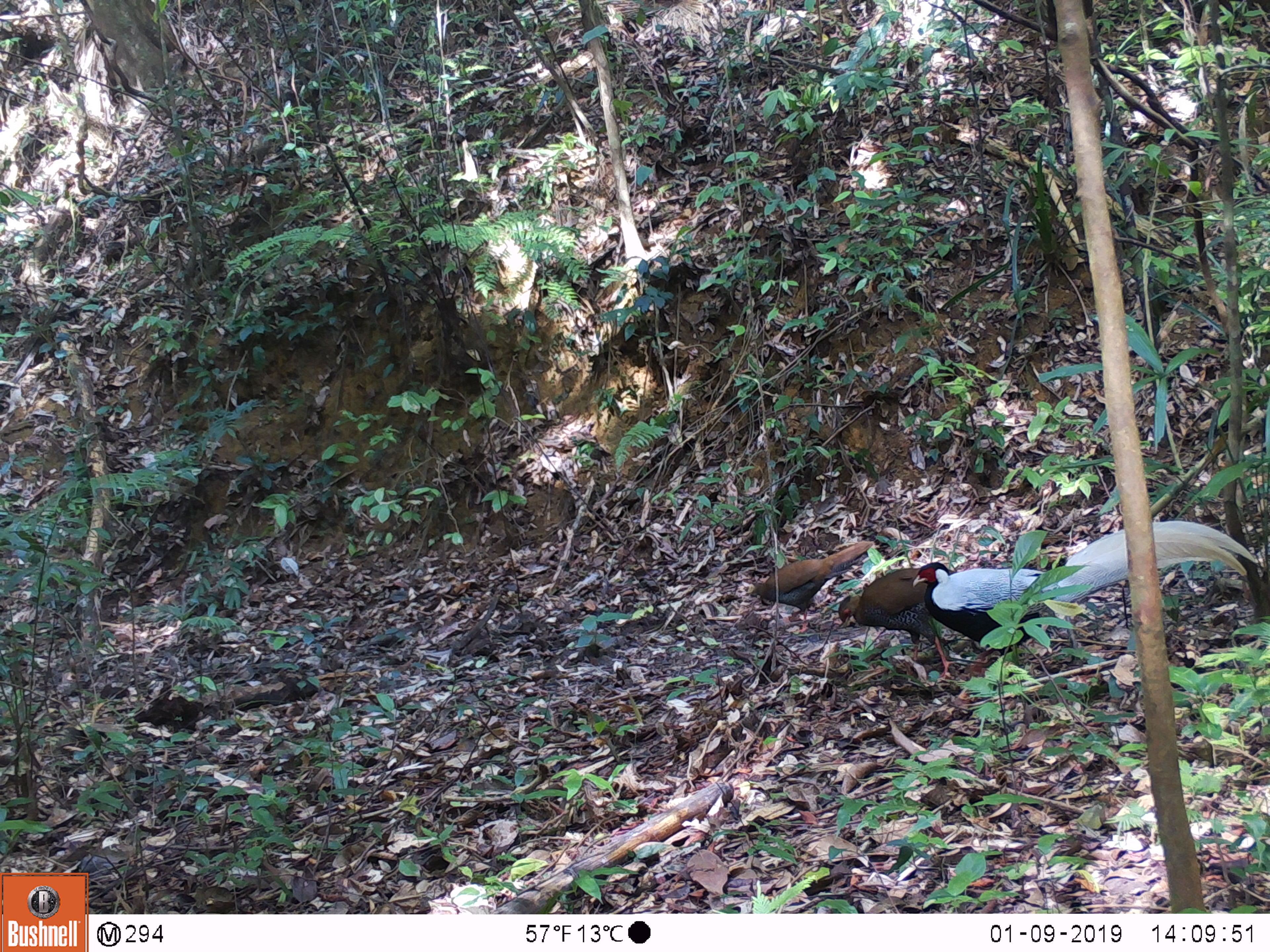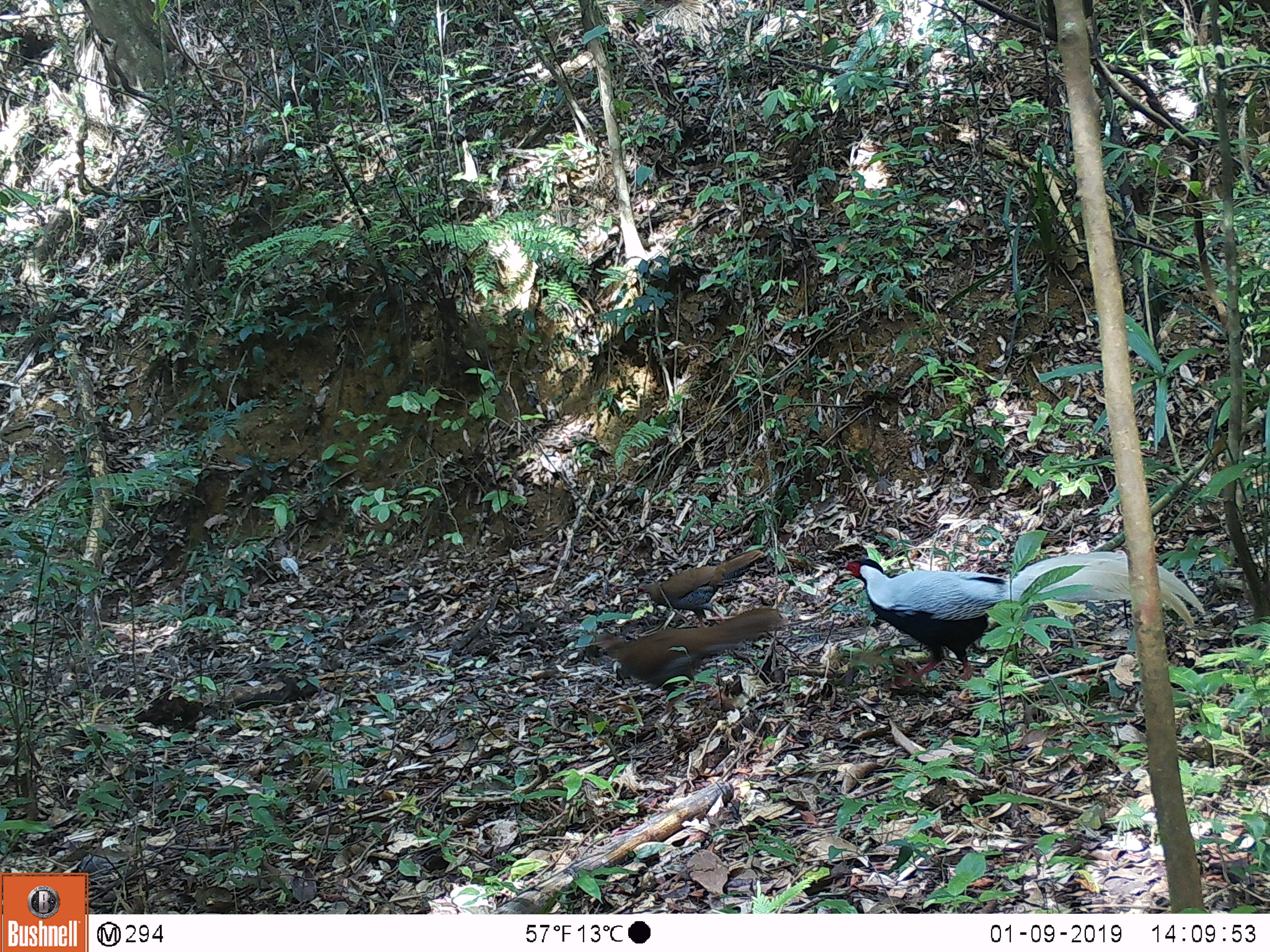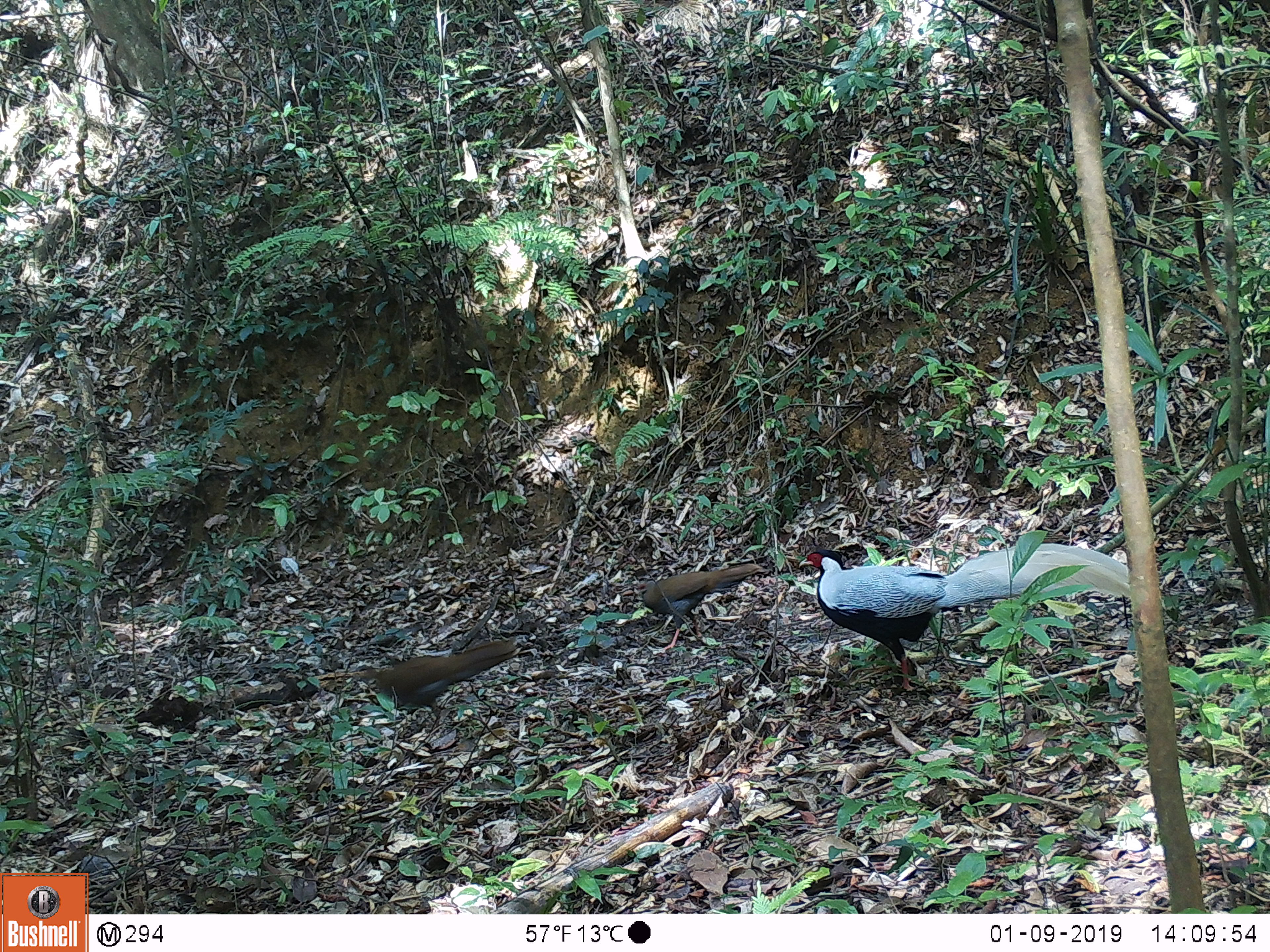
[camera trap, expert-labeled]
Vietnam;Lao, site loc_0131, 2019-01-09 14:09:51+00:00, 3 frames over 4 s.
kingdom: Animalia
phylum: Chordata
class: Aves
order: Galliformes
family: Phasianidae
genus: Lophura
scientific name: Lophura nycthemera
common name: silver pheasant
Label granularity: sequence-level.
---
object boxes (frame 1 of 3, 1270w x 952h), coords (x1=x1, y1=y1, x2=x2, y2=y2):
silver pheasant: (x1=912, y1=520, x2=1255, y2=661); (x1=837, y1=567, x2=956, y2=681); (x1=746, y1=540, x2=875, y2=632)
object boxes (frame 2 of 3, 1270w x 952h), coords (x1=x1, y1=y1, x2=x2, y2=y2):
silver pheasant: (x1=838, y1=551, x2=1205, y2=687); (x1=592, y1=605, x2=788, y2=698); (x1=636, y1=549, x2=764, y2=628)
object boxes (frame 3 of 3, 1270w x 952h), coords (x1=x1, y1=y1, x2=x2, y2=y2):
silver pheasant: (x1=798, y1=542, x2=1130, y2=692); (x1=352, y1=639, x2=517, y2=733); (x1=634, y1=562, x2=765, y2=651)